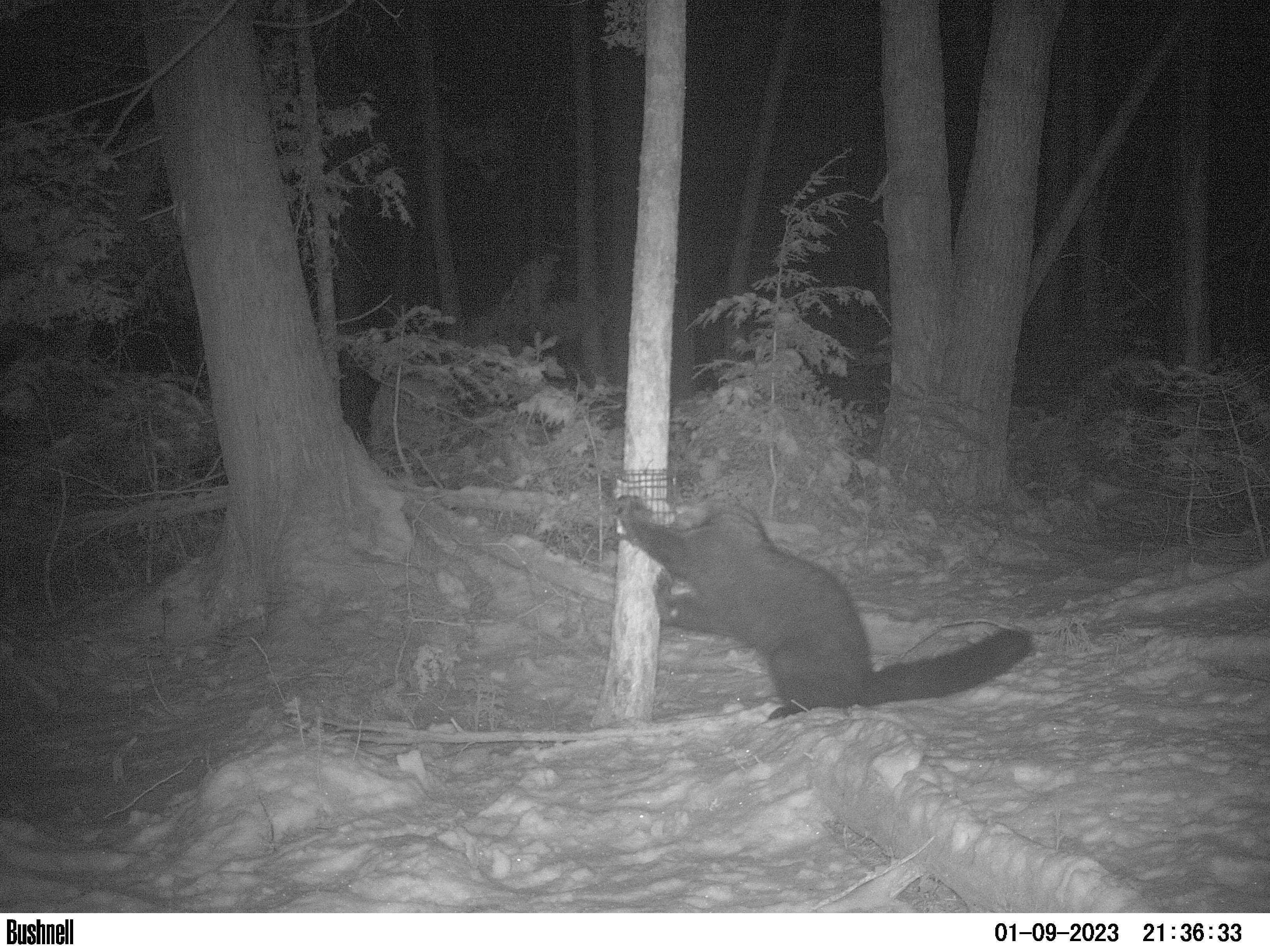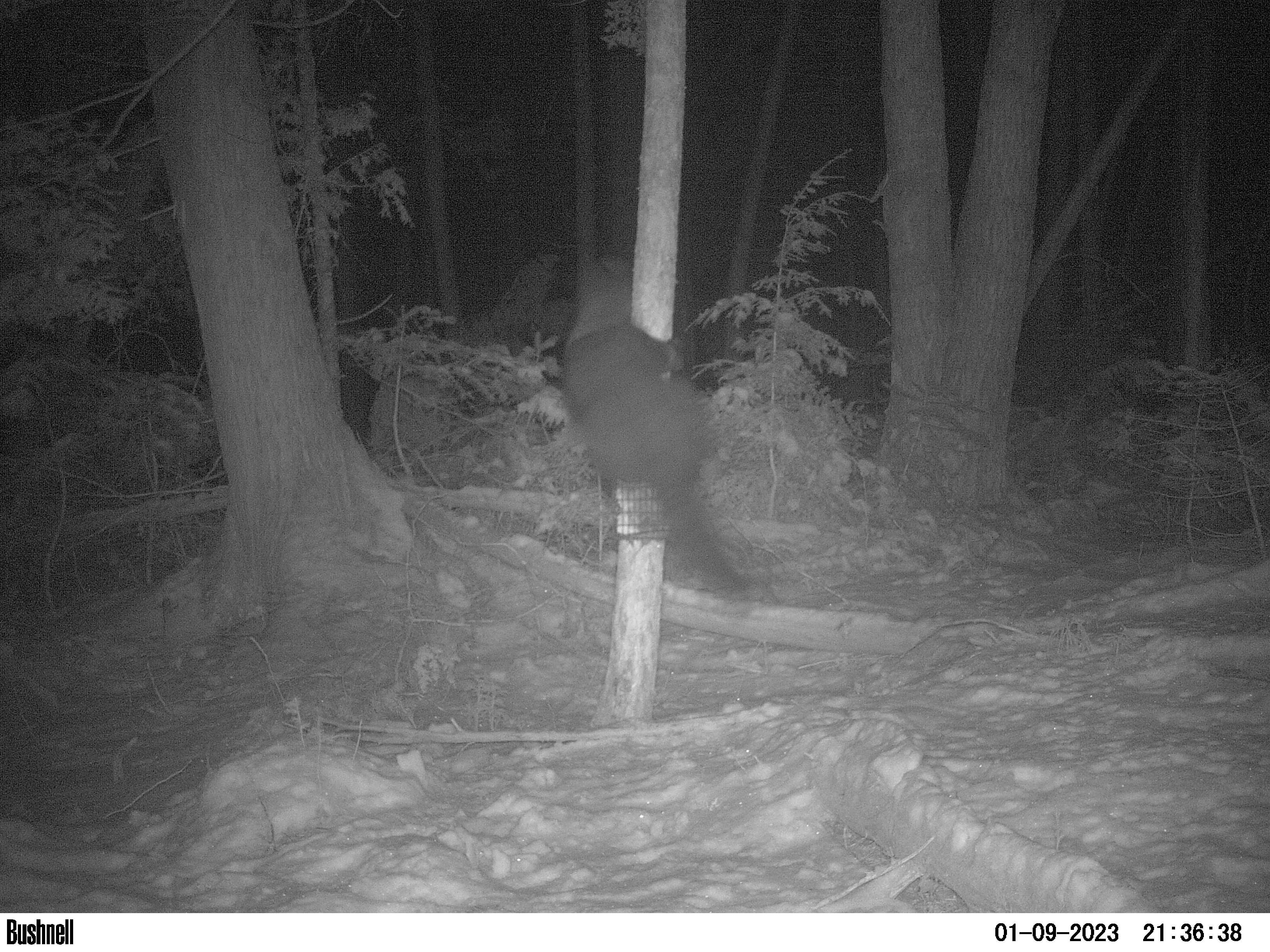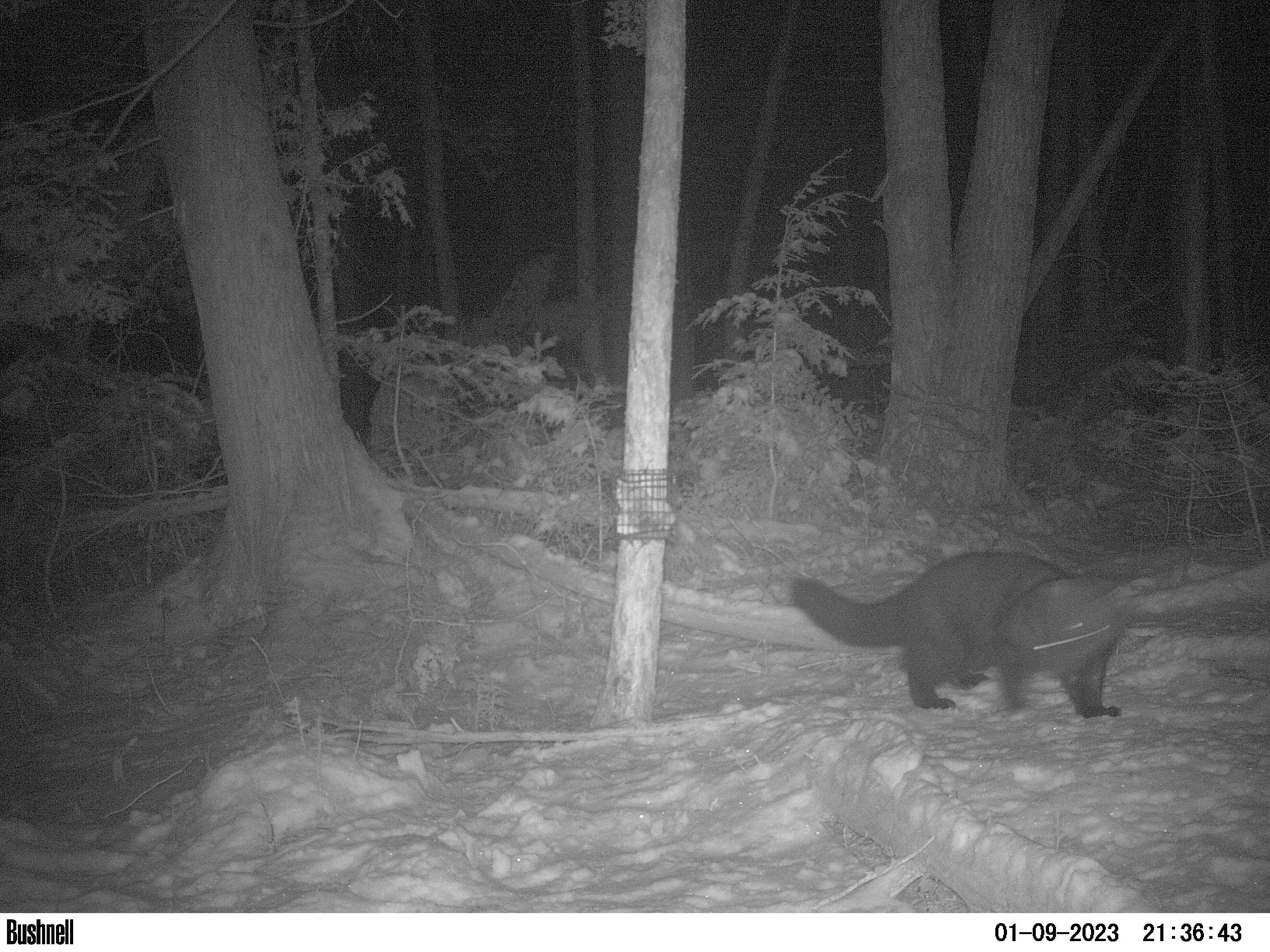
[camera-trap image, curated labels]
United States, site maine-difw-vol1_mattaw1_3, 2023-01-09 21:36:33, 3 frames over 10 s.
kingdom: Animalia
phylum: Chordata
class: Mammalia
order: Carnivora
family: Mustelidae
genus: Pekania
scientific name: Pekania pennanti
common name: fisher